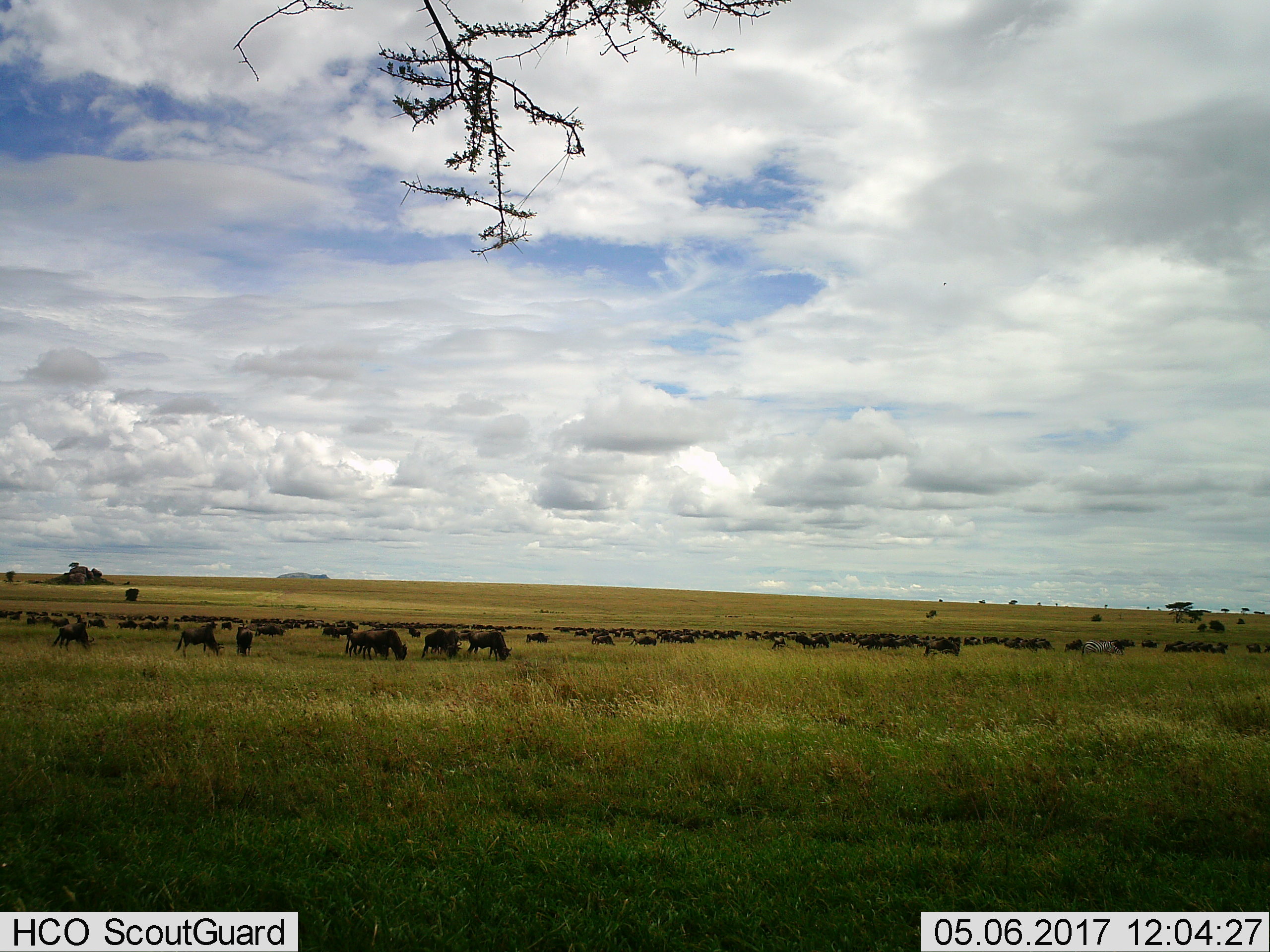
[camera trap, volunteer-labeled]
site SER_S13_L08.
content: unidentified animal